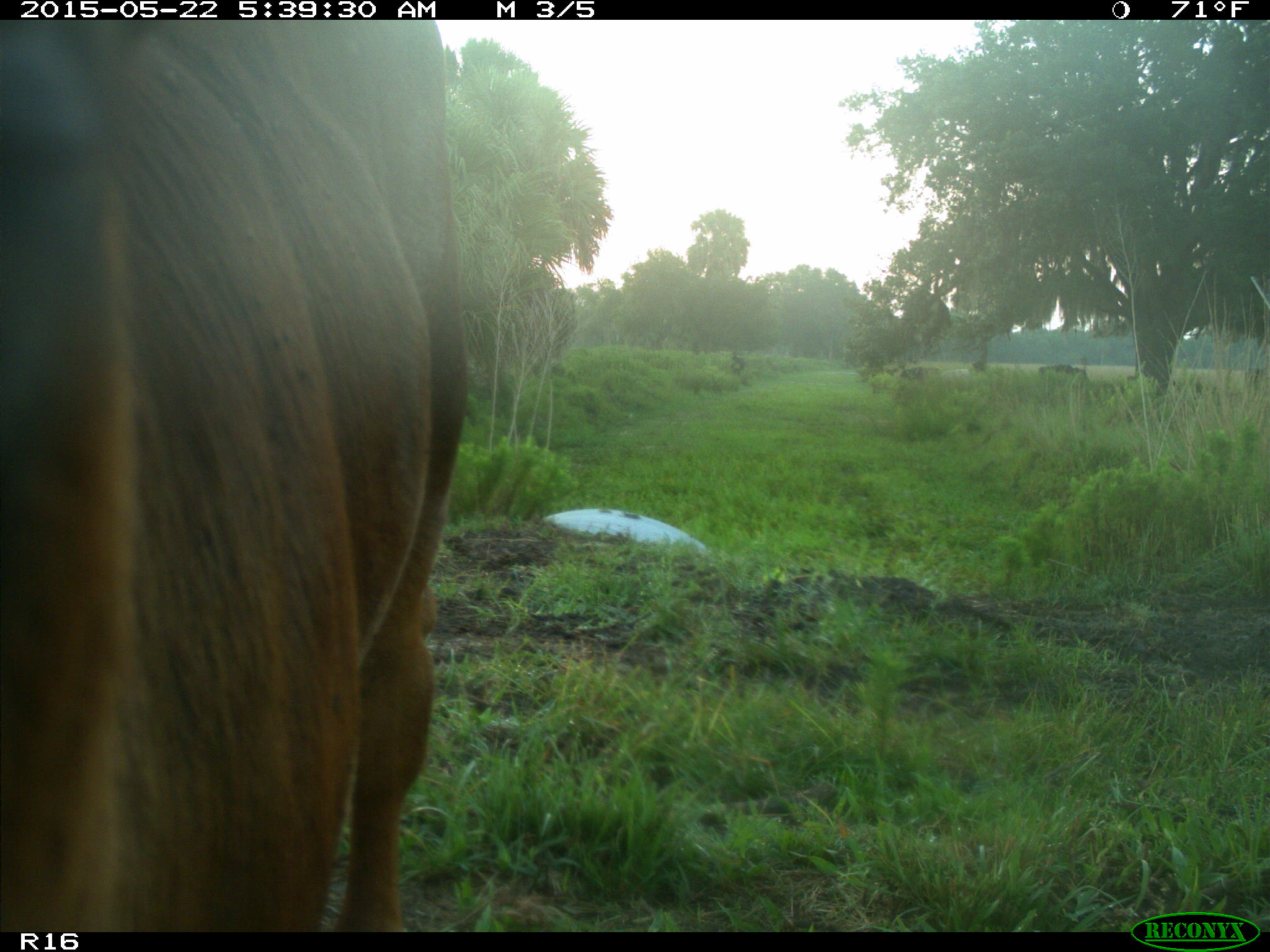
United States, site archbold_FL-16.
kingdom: Animalia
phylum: Chordata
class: Mammalia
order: Artiodactyla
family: Bovidae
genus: Bos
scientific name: Bos taurus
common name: domestic cow